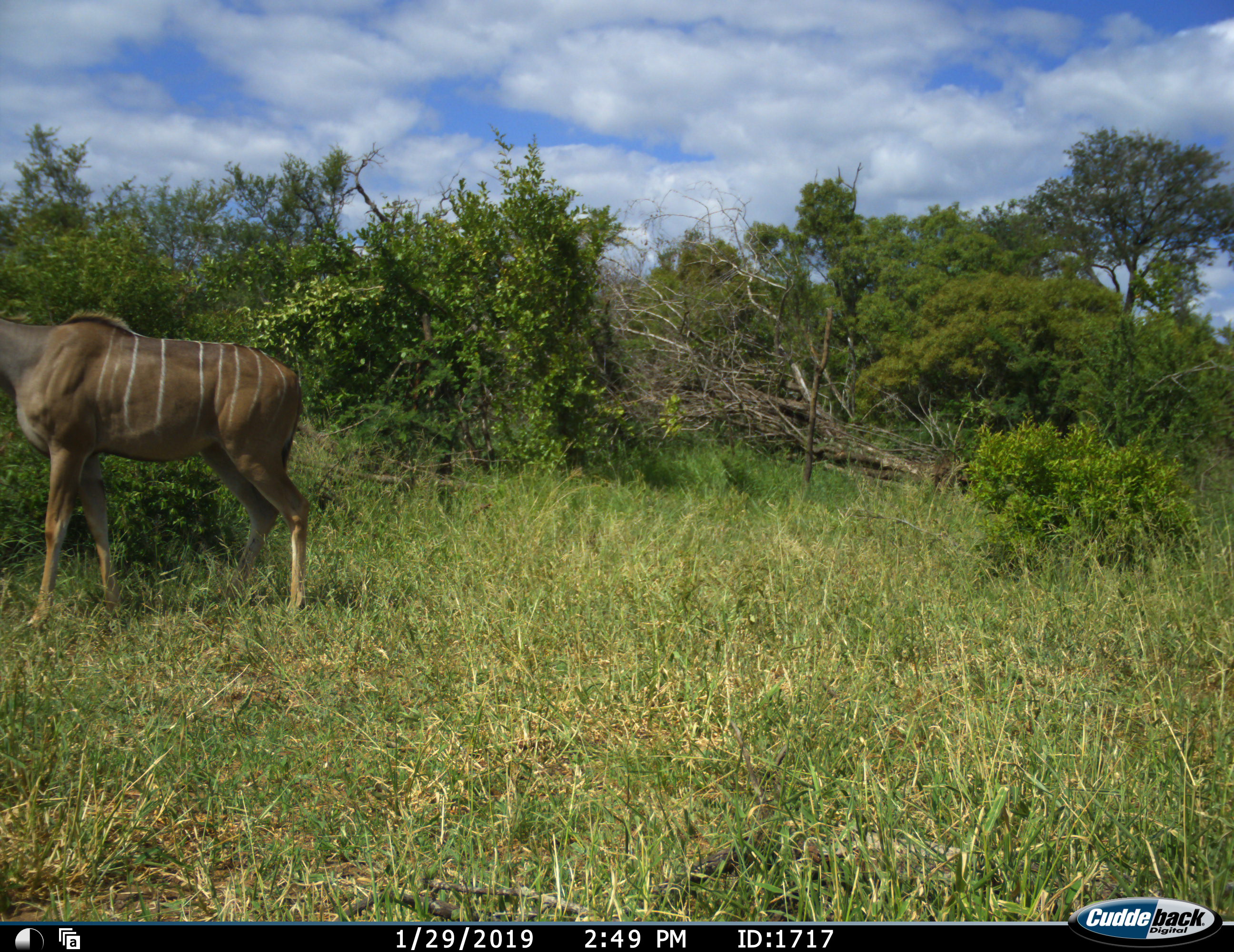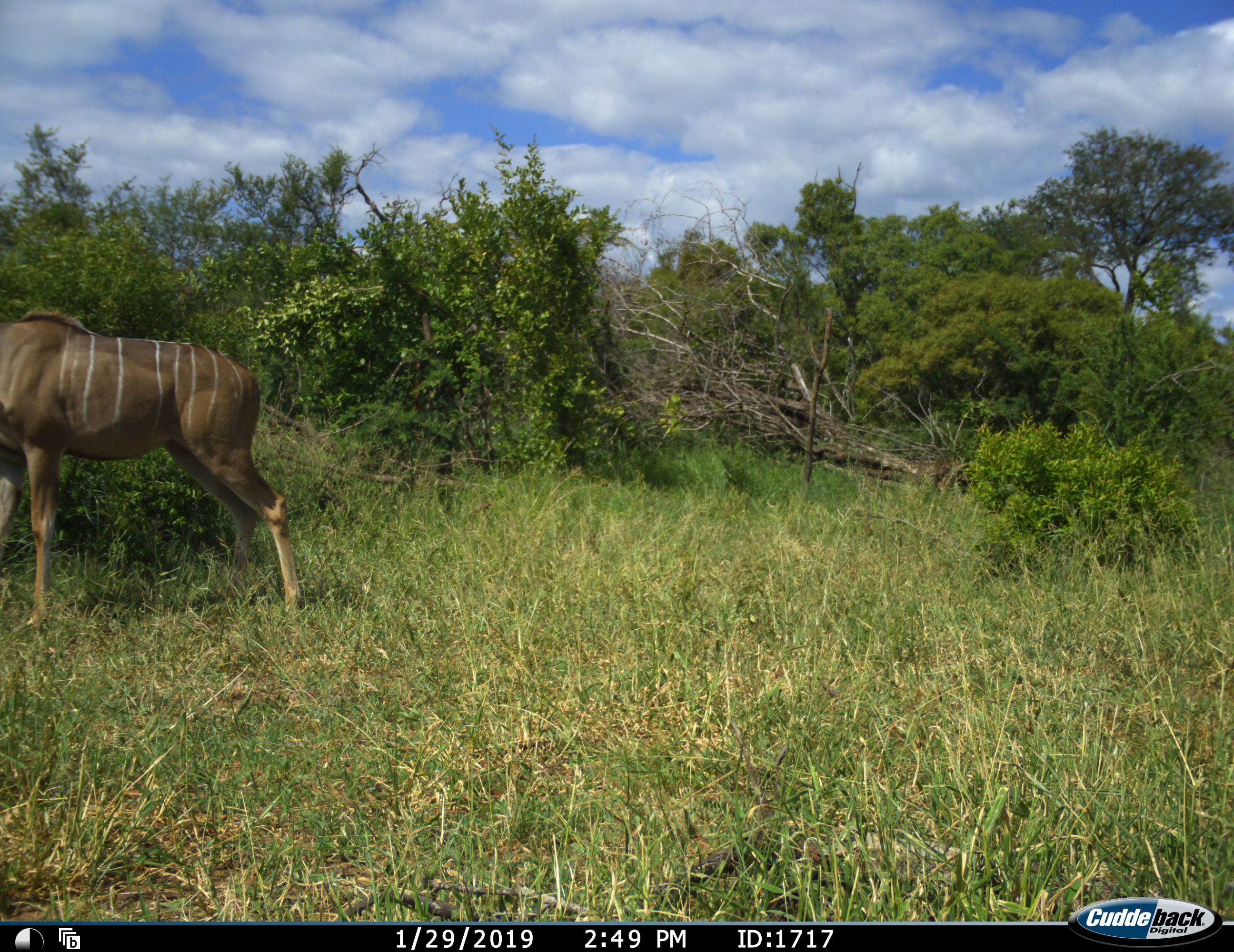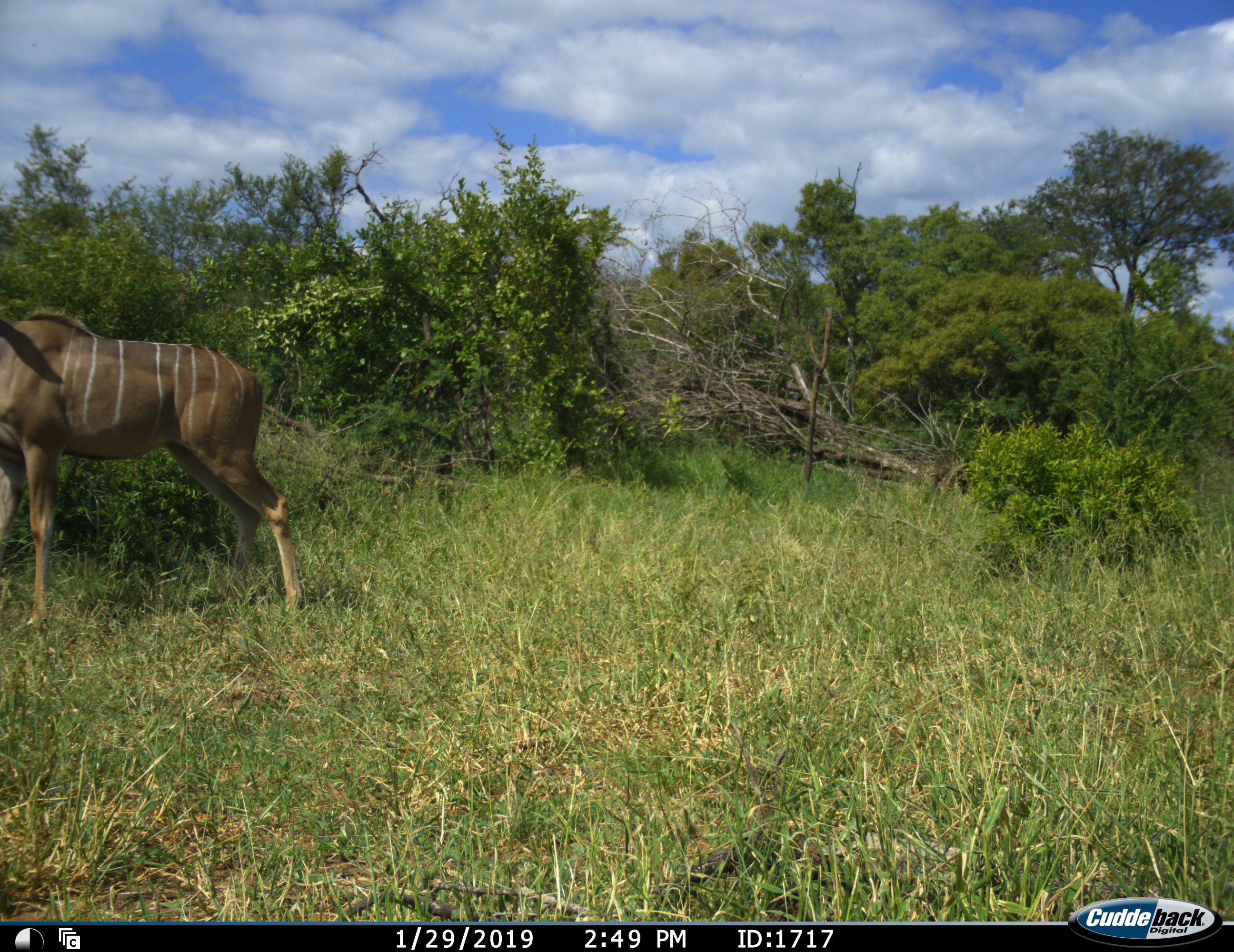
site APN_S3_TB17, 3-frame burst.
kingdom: Animalia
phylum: Chordata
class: Mammalia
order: Artiodactyla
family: Bovidae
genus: Tragelaphus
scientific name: Tragelaphus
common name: kudu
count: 1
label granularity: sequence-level